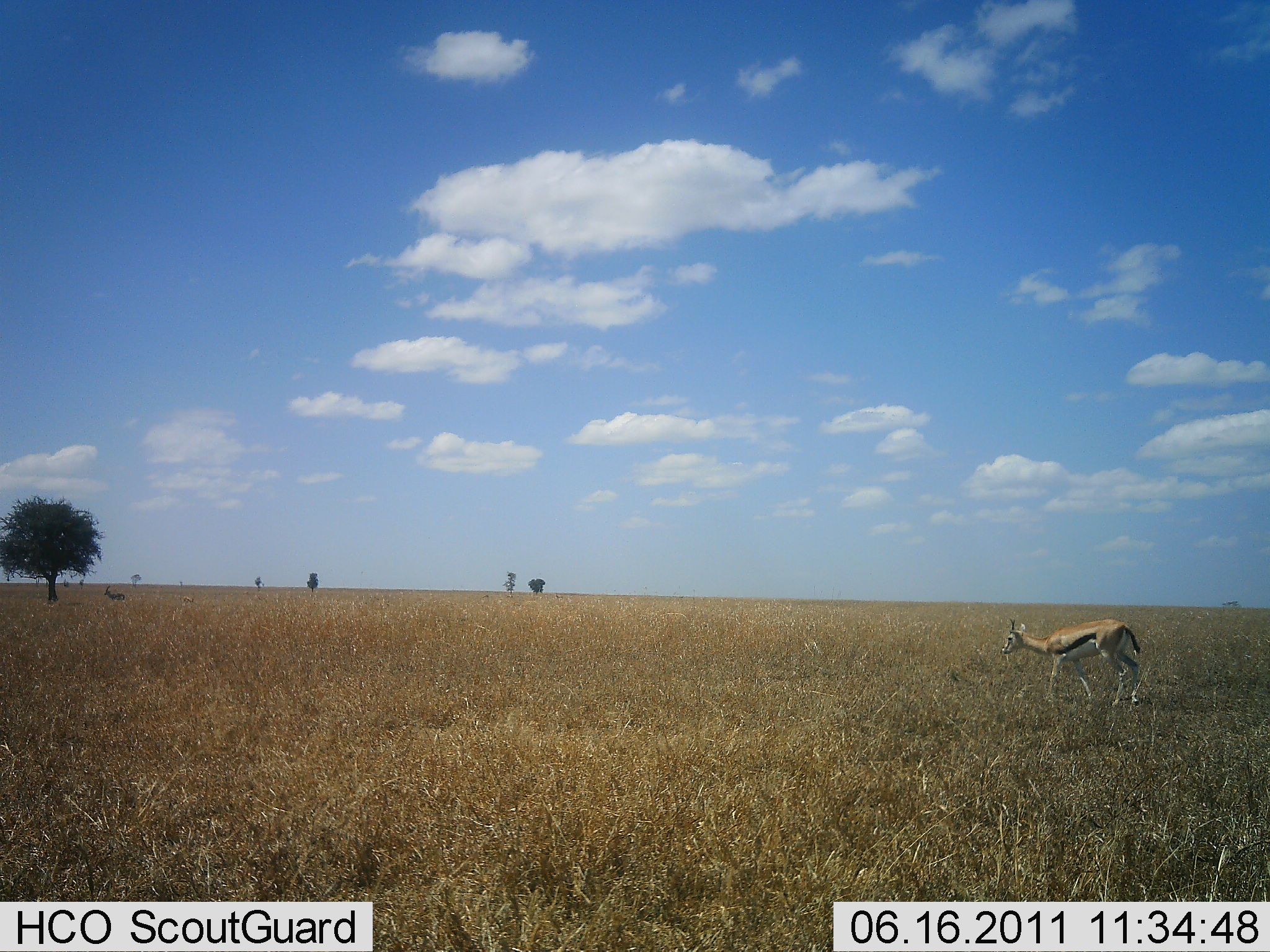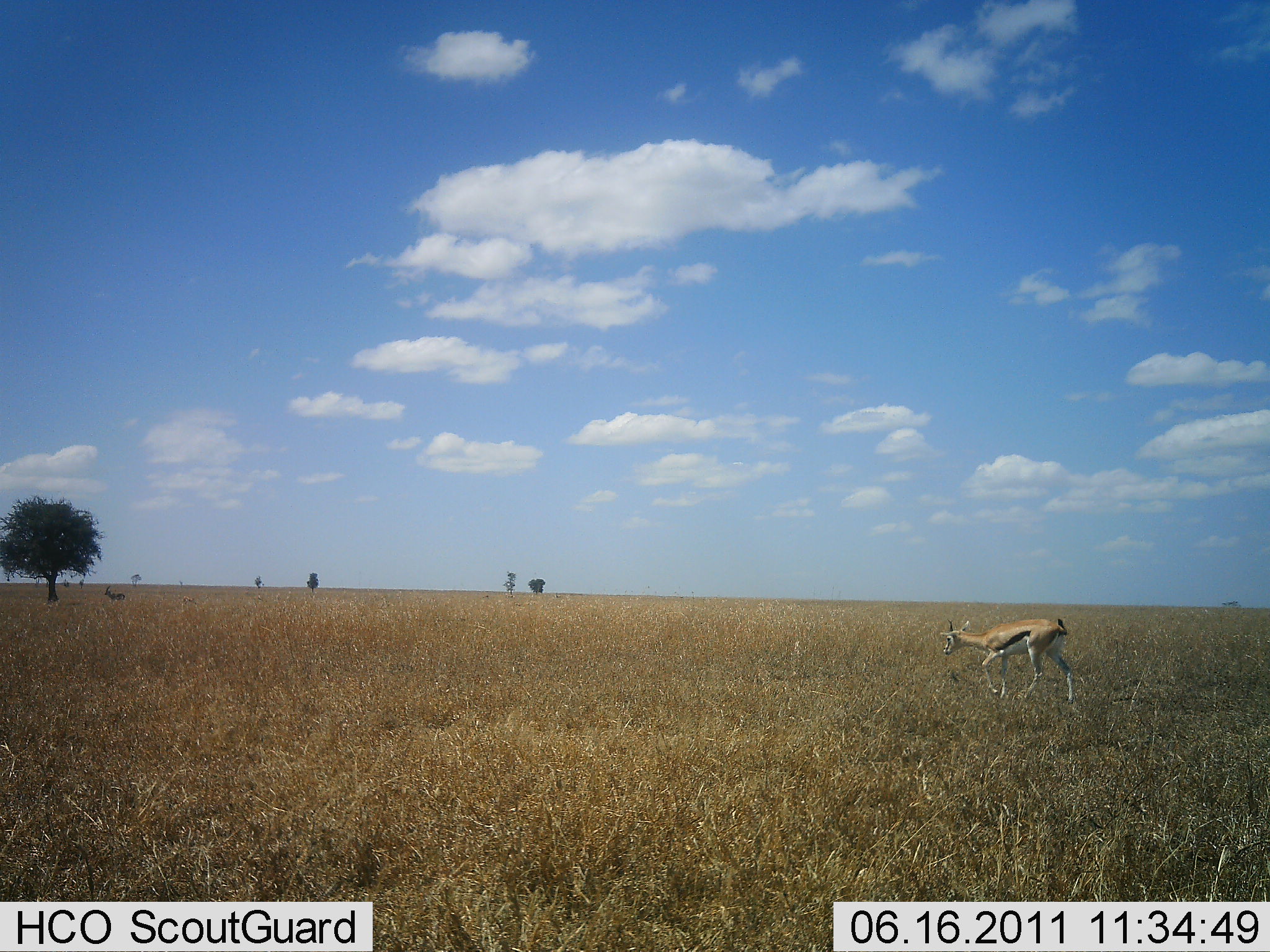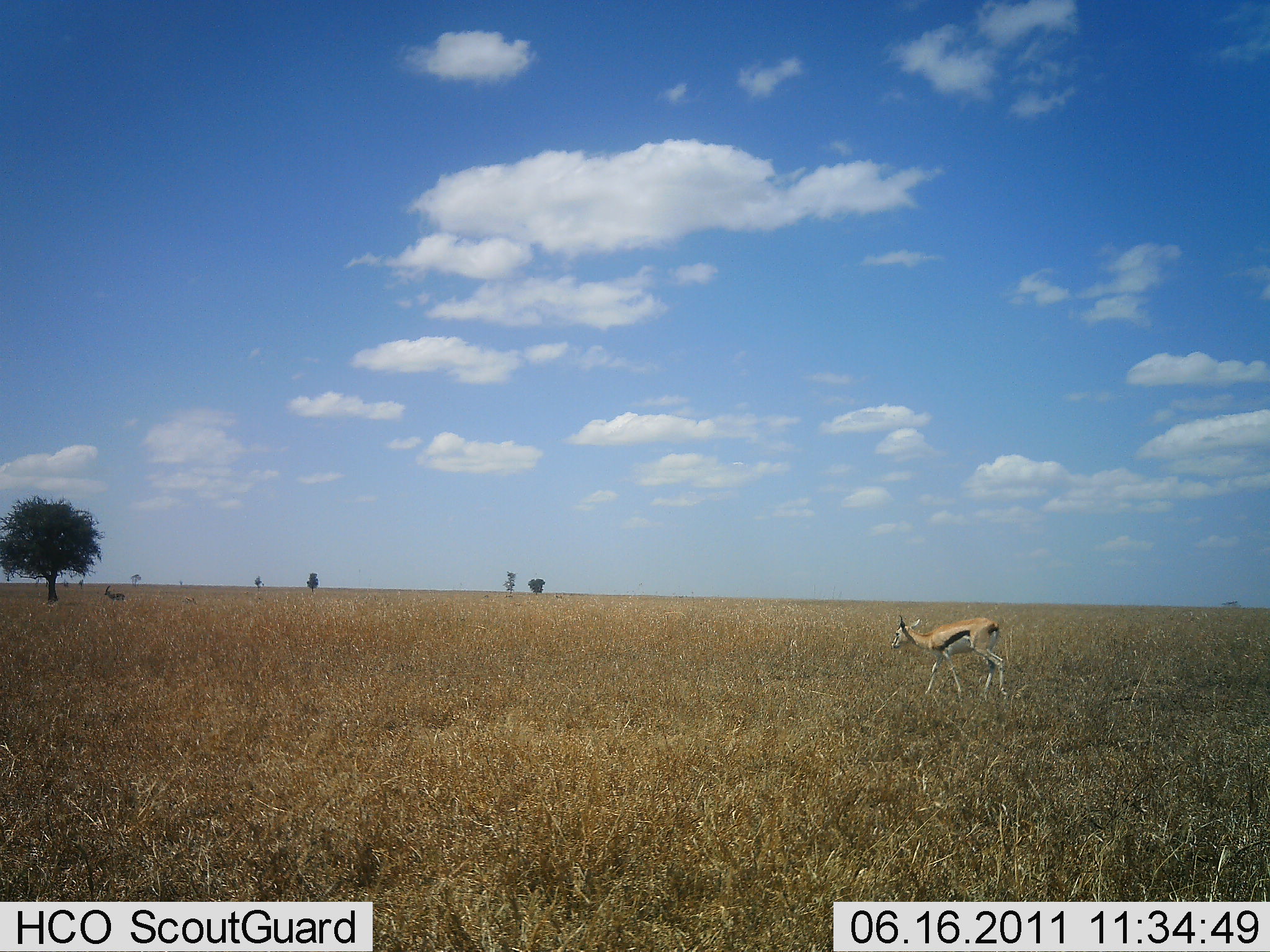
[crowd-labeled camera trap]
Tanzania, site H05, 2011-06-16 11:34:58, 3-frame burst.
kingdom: Animalia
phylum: Chordata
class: Mammalia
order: Artiodactyla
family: Bovidae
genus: Eudorcas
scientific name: Eudorcas thomsonii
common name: thomson's gazelle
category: gazellethomsons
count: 1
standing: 8%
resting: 0%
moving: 92%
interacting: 0%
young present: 0%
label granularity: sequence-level